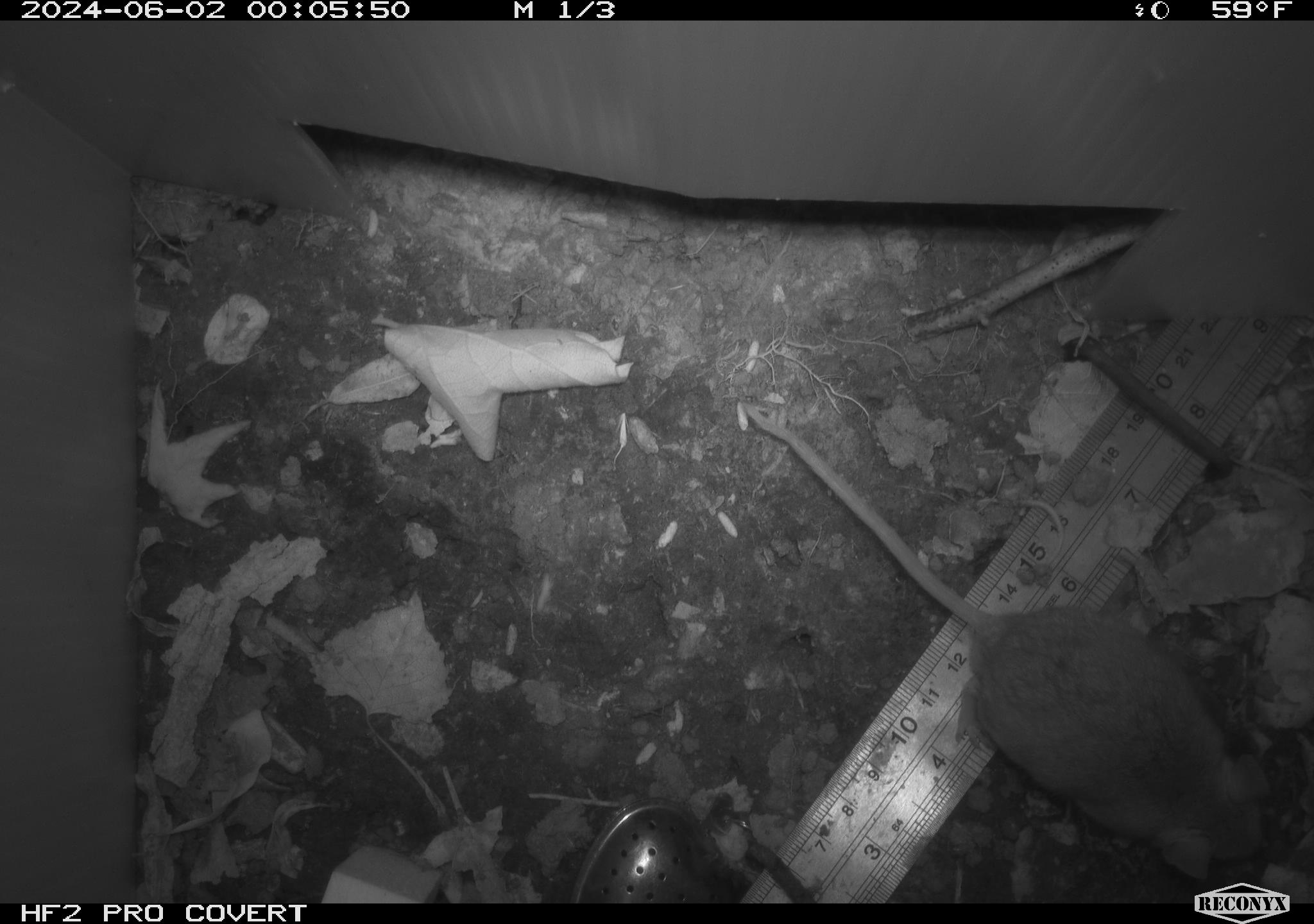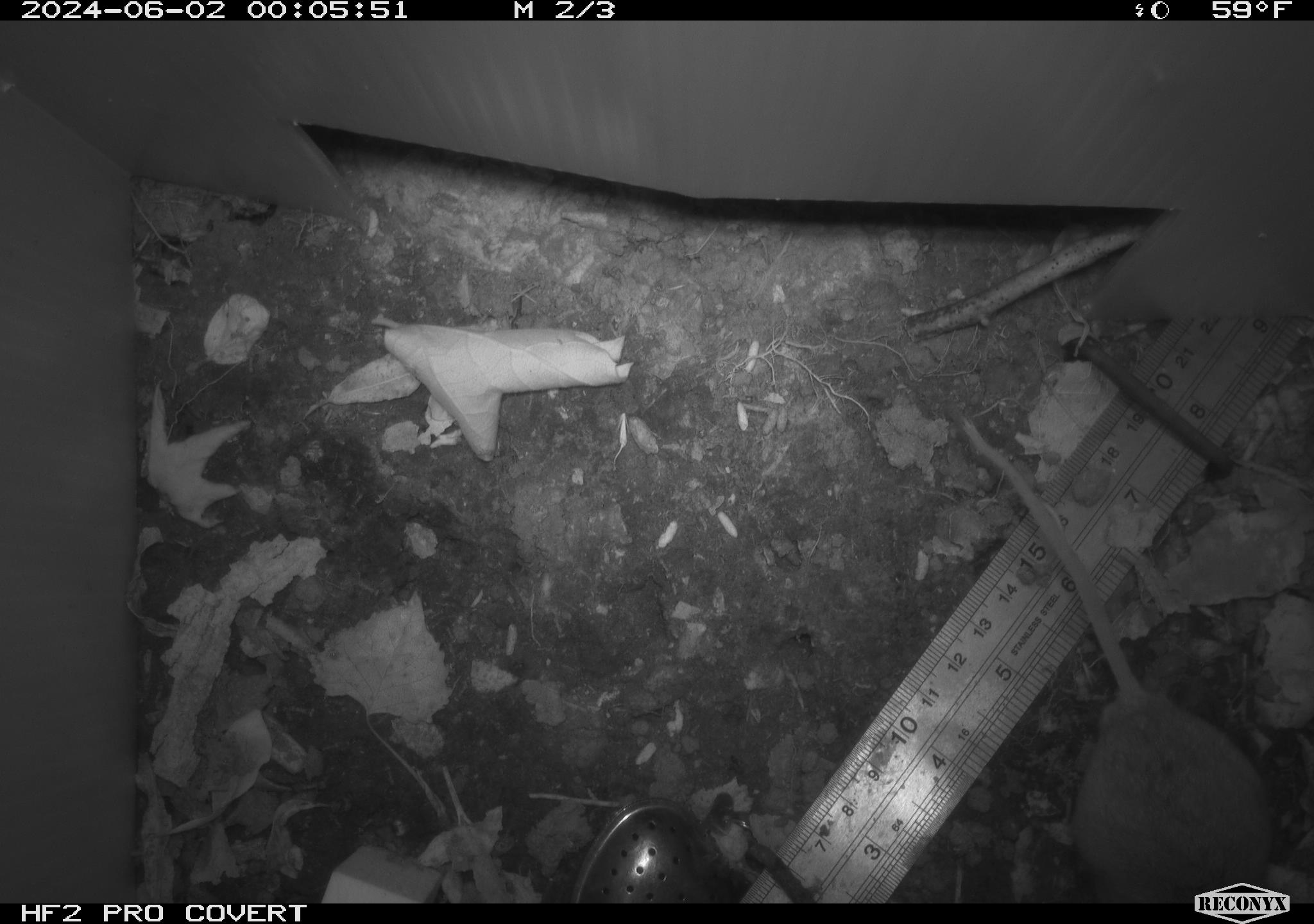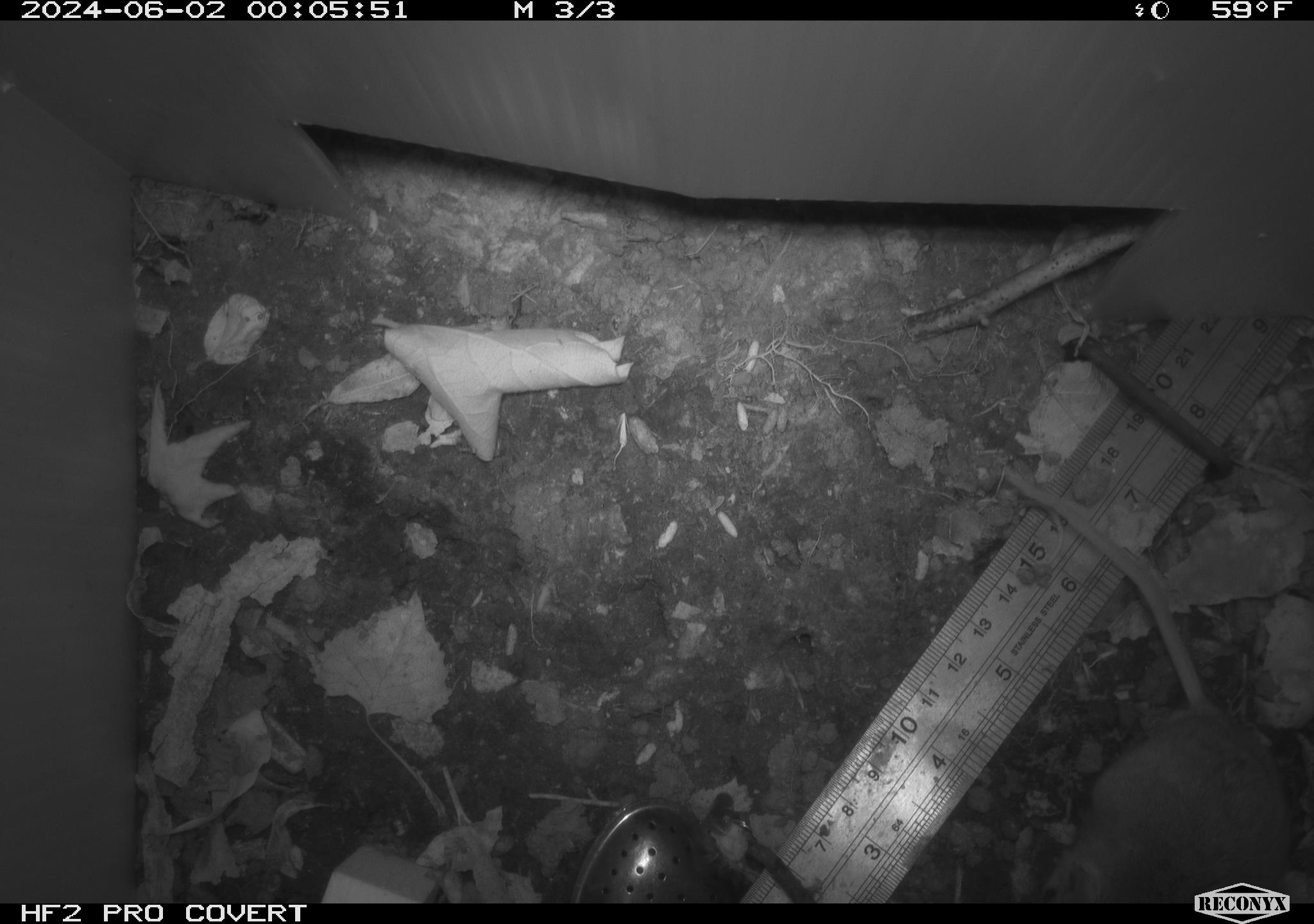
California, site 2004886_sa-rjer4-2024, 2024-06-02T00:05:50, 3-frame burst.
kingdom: Animalia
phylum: Chordata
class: Mammalia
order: Rodentia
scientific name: Rodentia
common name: mouse species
Mouse species (Rodentia).